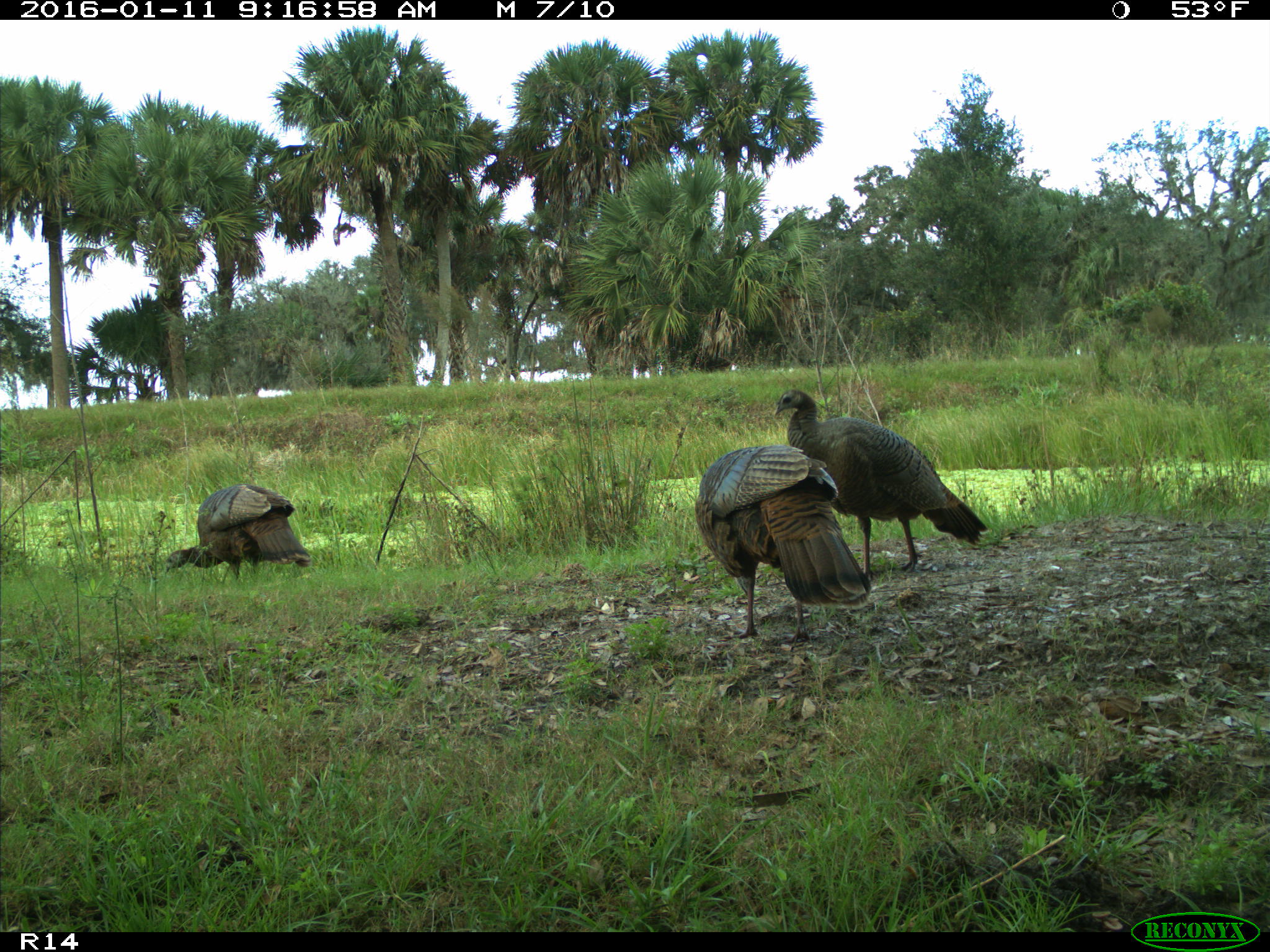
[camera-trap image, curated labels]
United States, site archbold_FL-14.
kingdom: Animalia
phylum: Chordata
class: Aves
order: Galliformes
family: Phasianidae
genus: Meleagris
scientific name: Meleagris gallopavo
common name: wild turkey